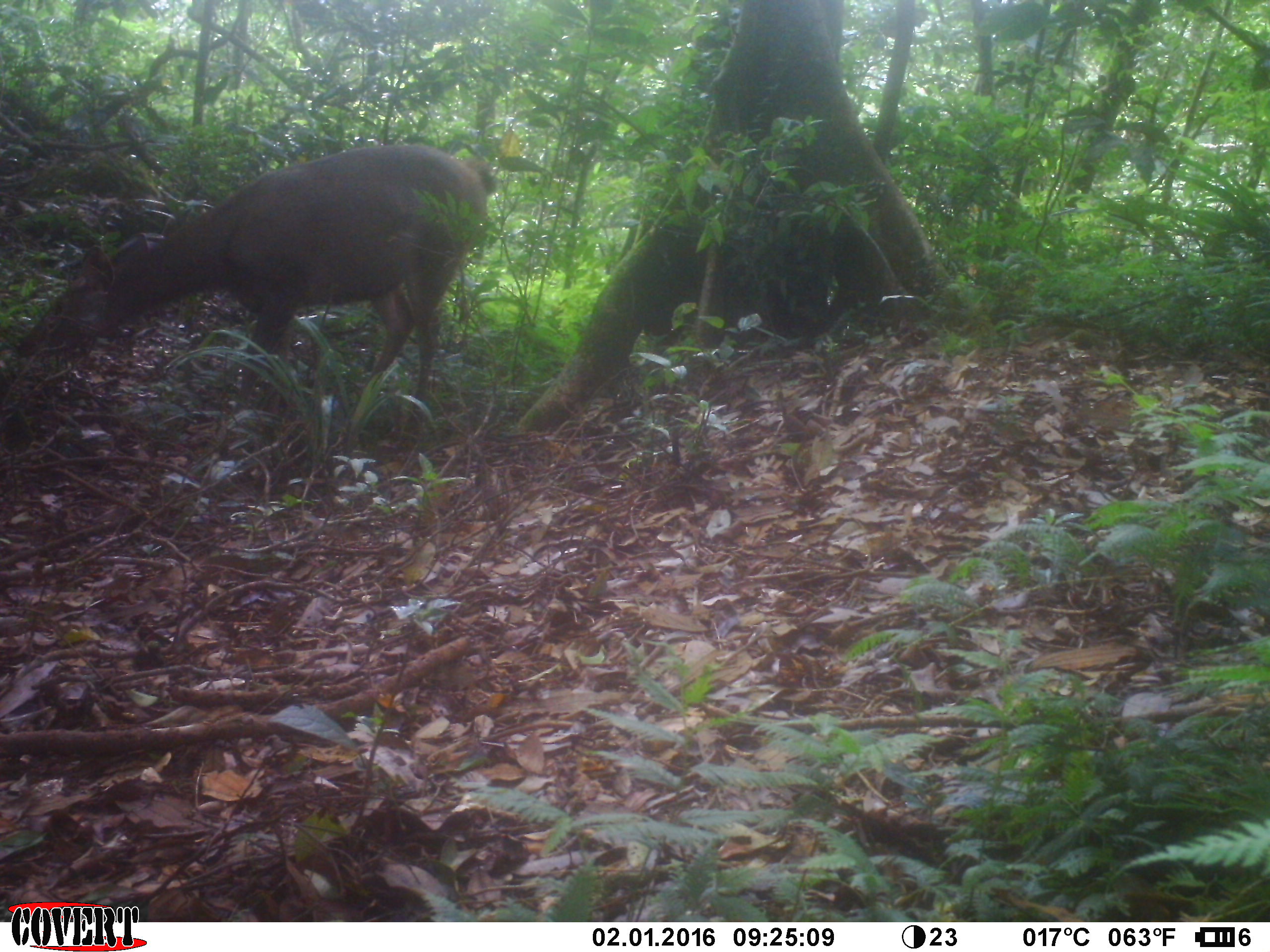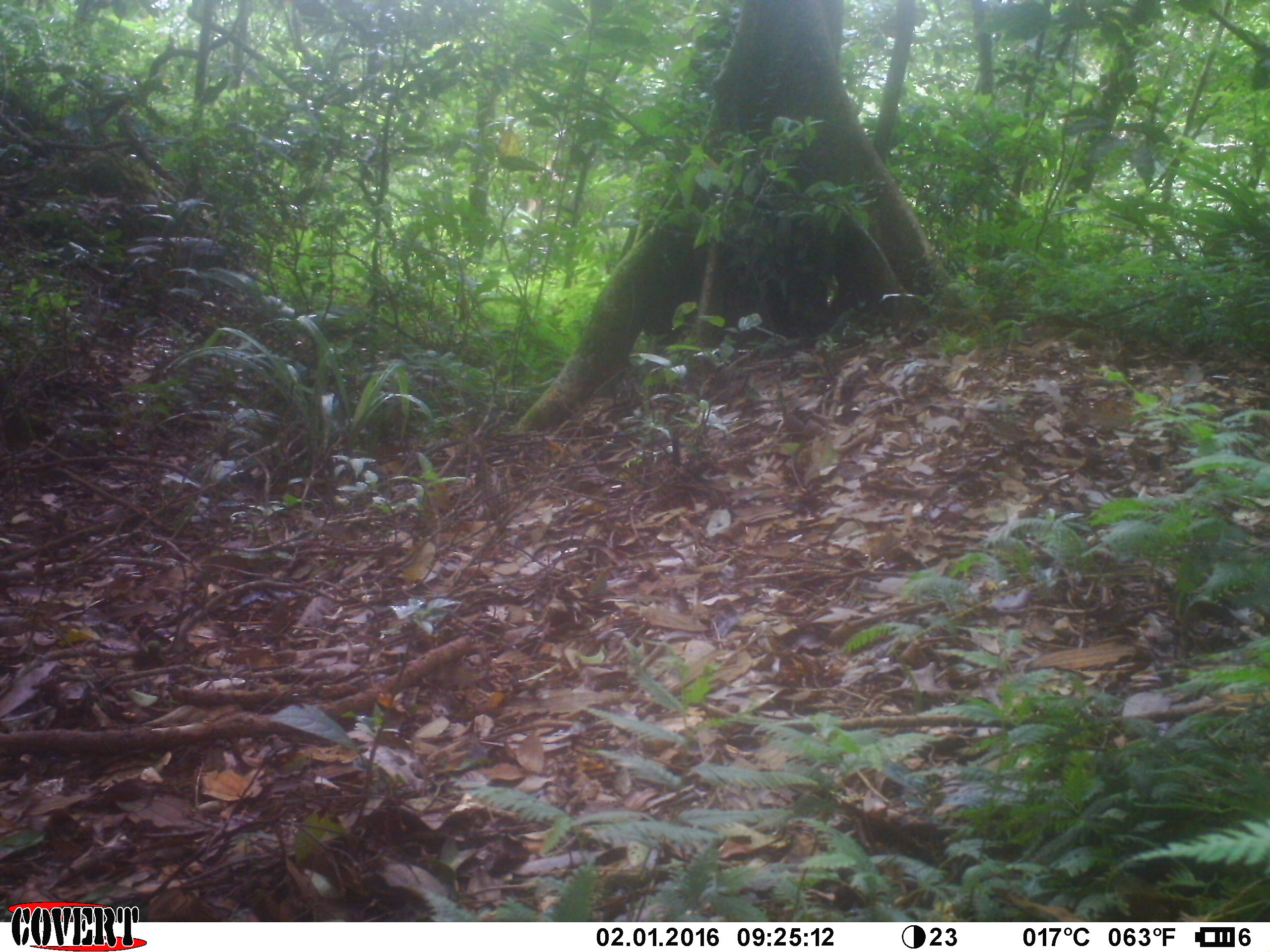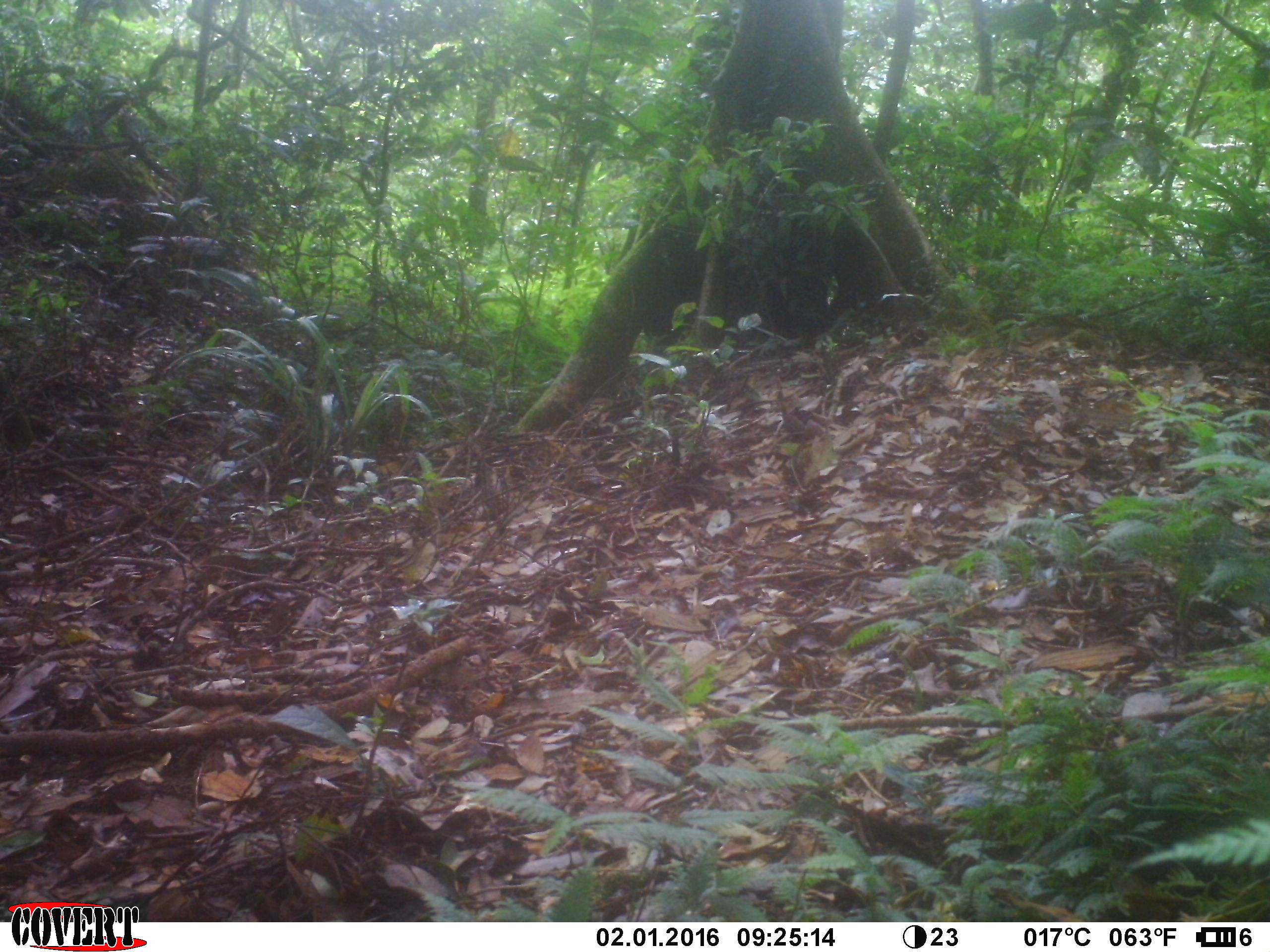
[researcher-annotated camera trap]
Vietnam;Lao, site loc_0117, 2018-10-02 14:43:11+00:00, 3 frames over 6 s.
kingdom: Animalia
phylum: Chordata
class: Mammalia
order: Artiodactyla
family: Cervidae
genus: Rusa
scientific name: Rusa unicolor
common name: sambar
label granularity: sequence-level